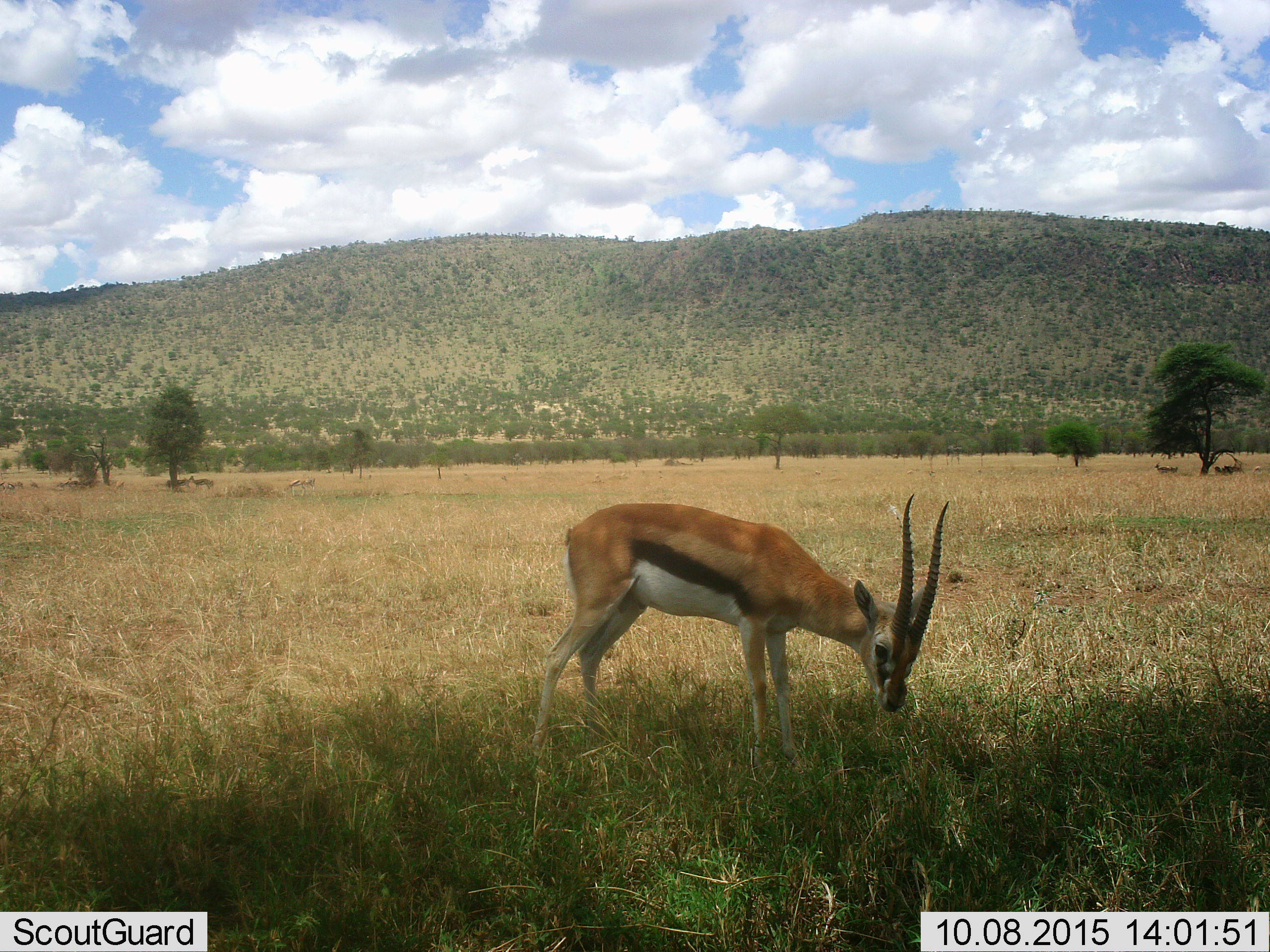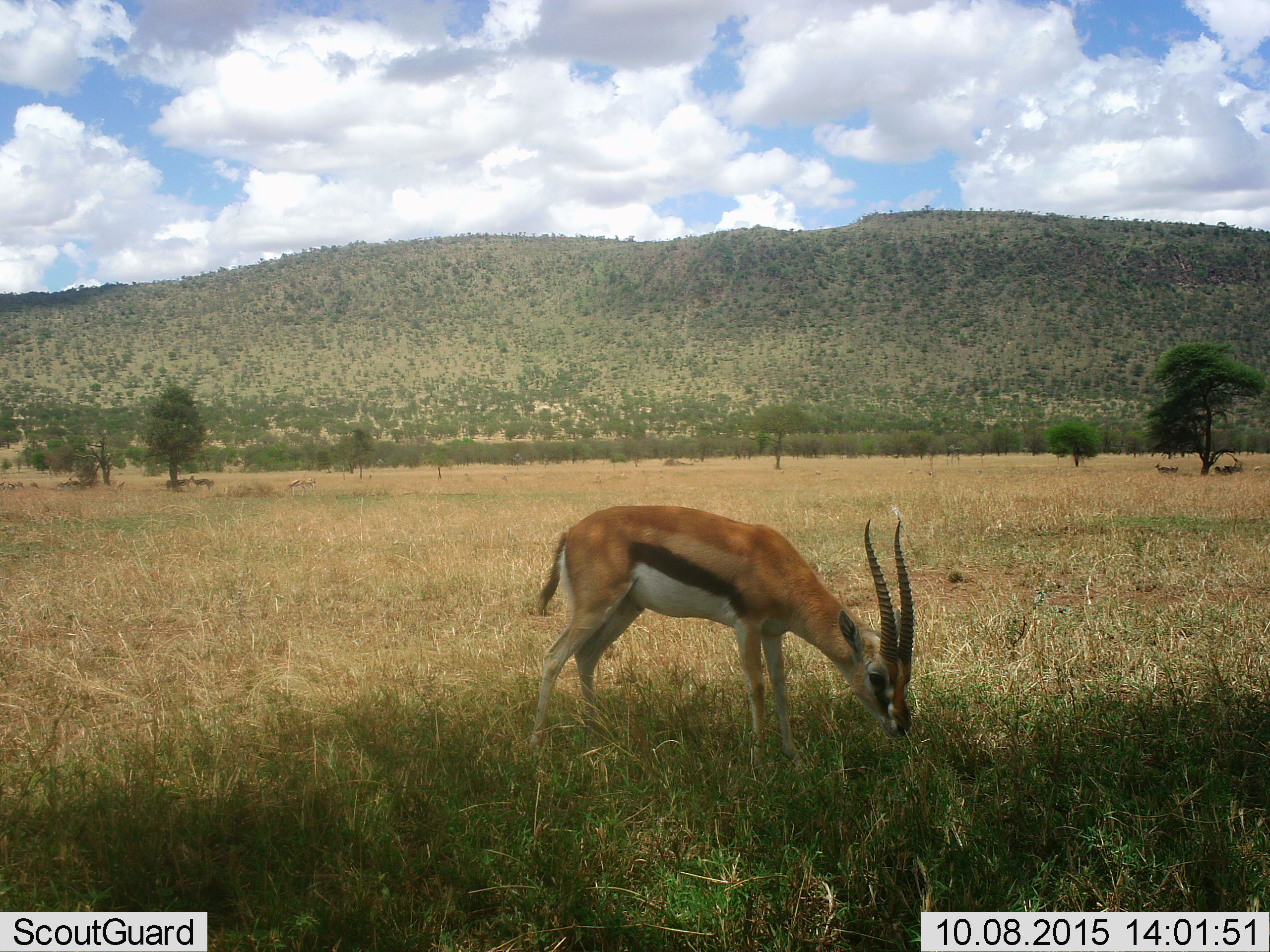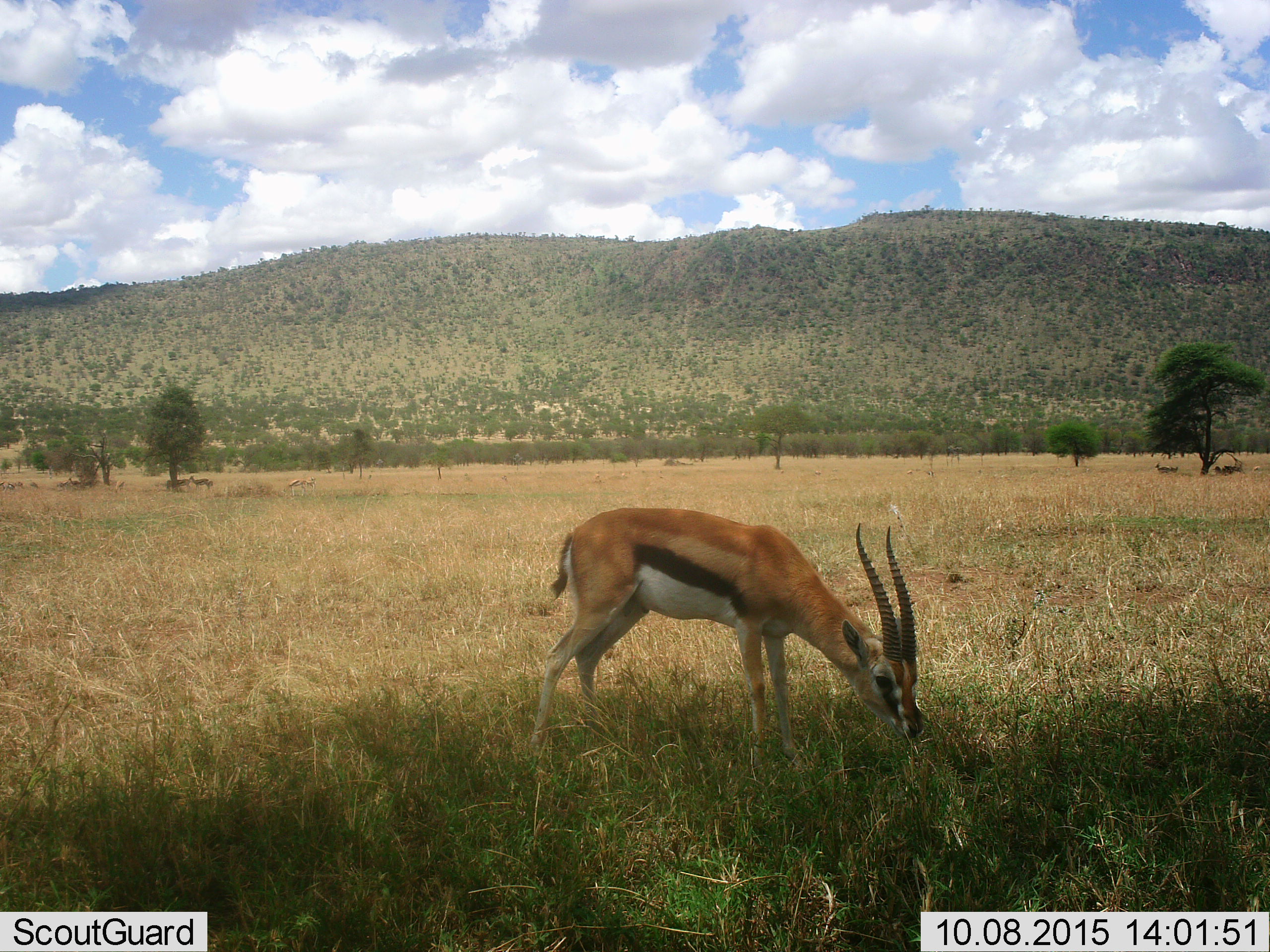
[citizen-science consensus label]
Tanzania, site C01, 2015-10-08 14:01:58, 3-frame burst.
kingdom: Animalia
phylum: Chordata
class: Mammalia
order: Artiodactyla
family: Bovidae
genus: Eudorcas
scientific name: Eudorcas thomsonii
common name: thomson's gazelle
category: gazellethomsons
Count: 1.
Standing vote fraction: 56%.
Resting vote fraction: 11%.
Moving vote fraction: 6%.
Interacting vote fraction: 0%.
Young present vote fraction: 0%.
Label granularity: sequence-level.